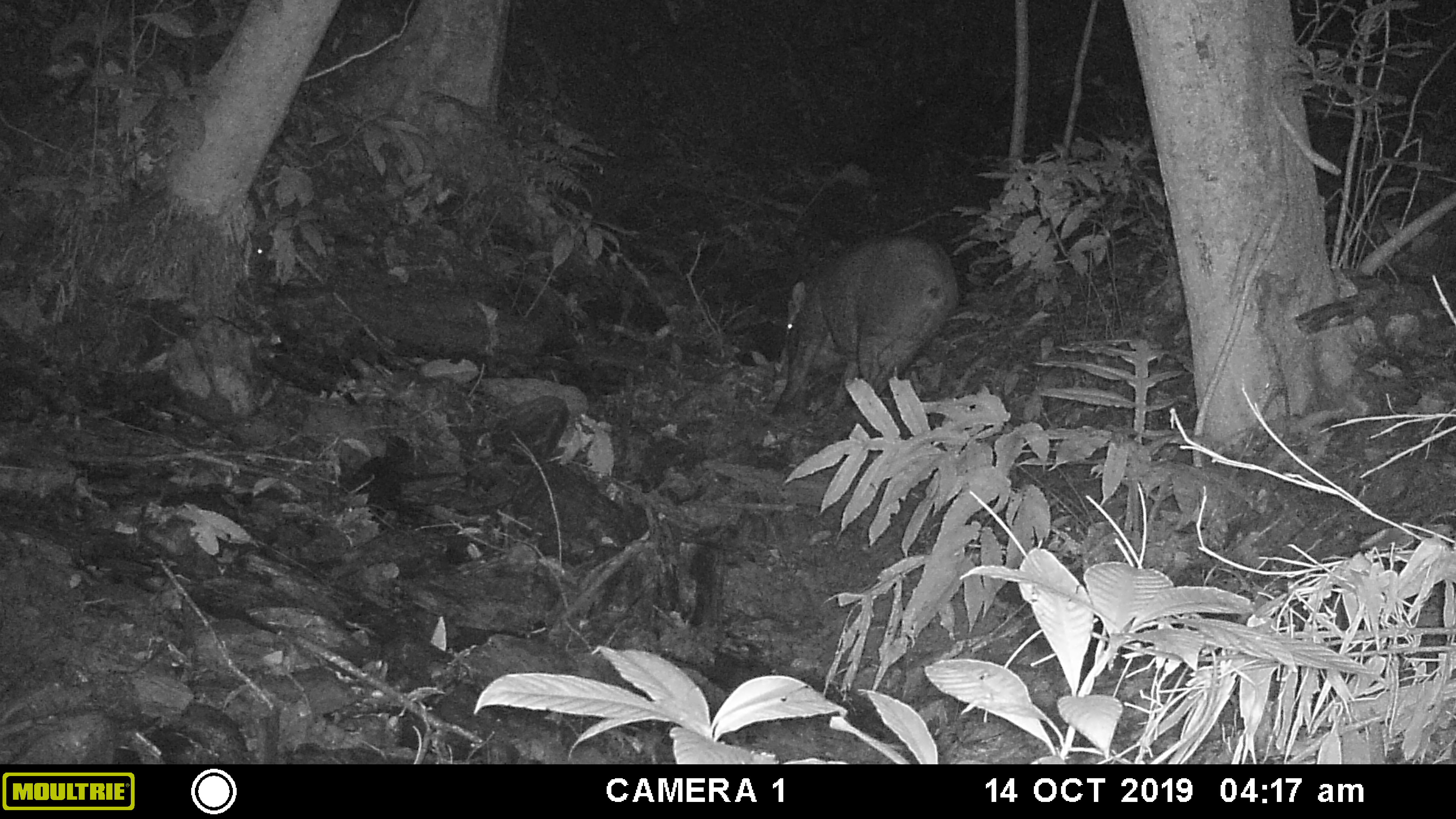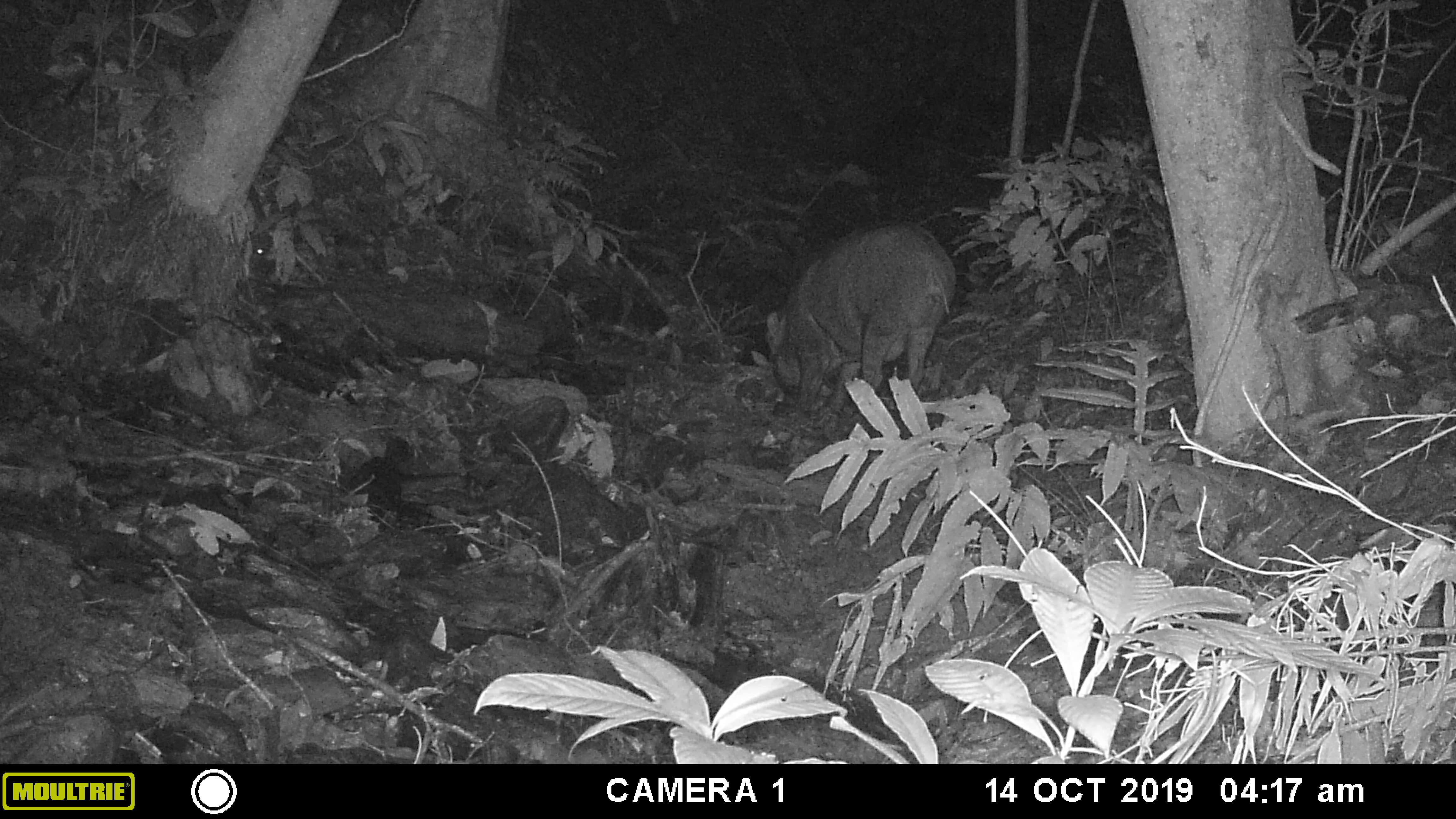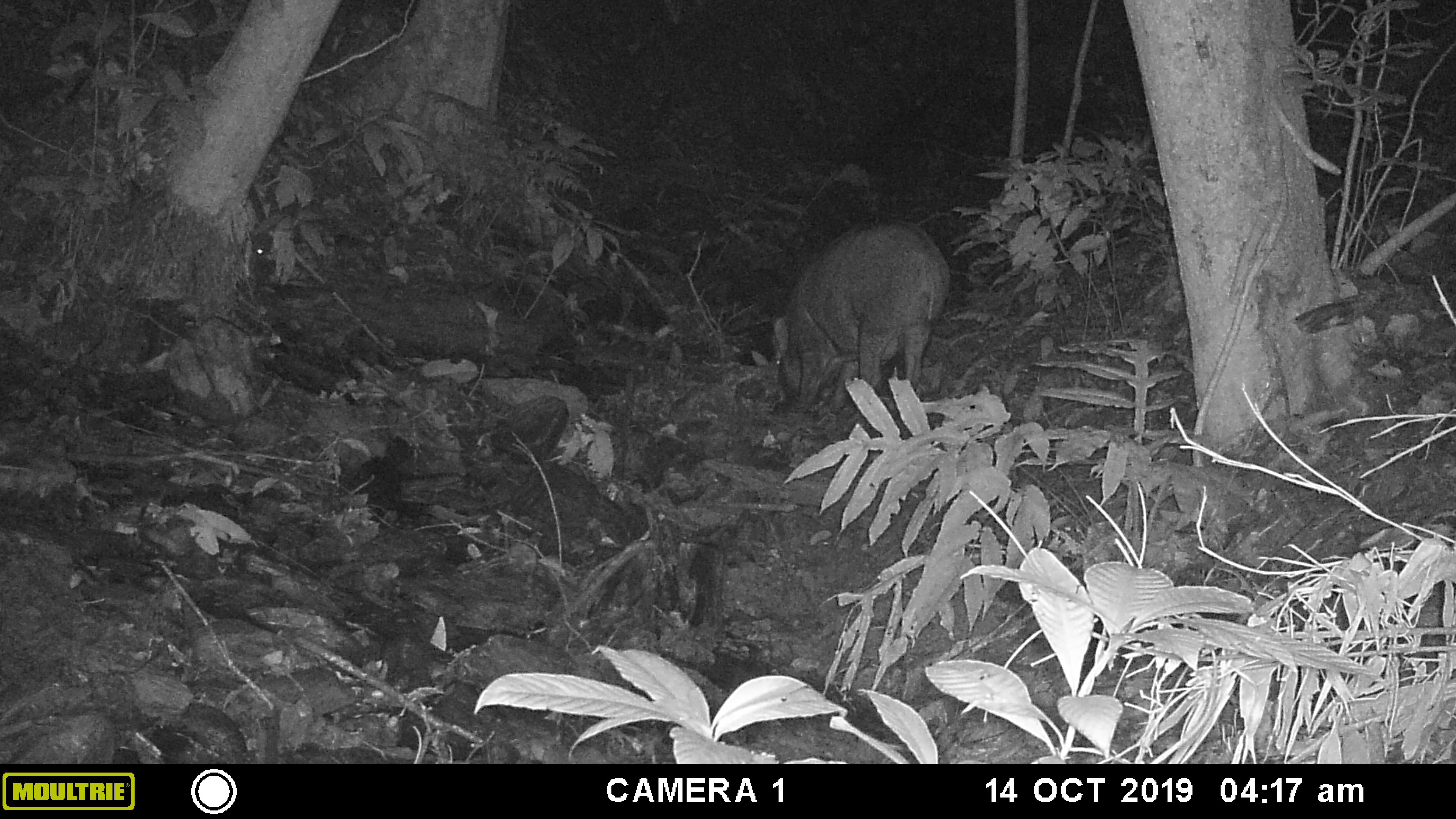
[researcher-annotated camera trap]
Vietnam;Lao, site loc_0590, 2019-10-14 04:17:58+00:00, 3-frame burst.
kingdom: Animalia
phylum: Chordata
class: Mammalia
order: Artiodactyla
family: Suidae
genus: Sus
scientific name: Sus scrofa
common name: eurasian wild pig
Eurasian wild pig (Sus scrofa). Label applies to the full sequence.